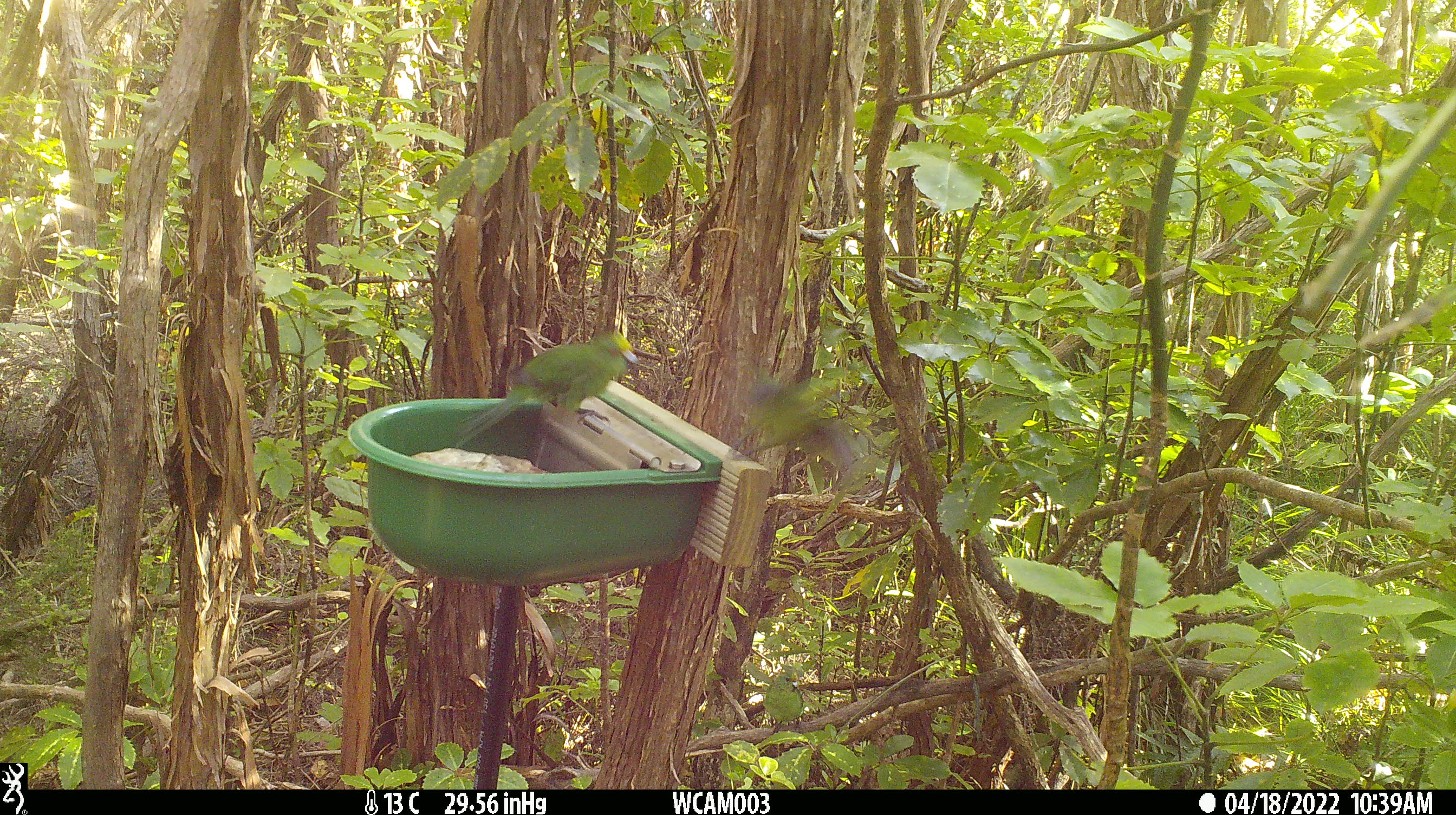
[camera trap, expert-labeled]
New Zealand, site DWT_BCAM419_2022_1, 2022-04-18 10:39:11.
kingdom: Animalia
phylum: Chordata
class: Aves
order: Psittaciformes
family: Psittaculidae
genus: Cyanoramphus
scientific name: Cyanoramphus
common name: parakeet